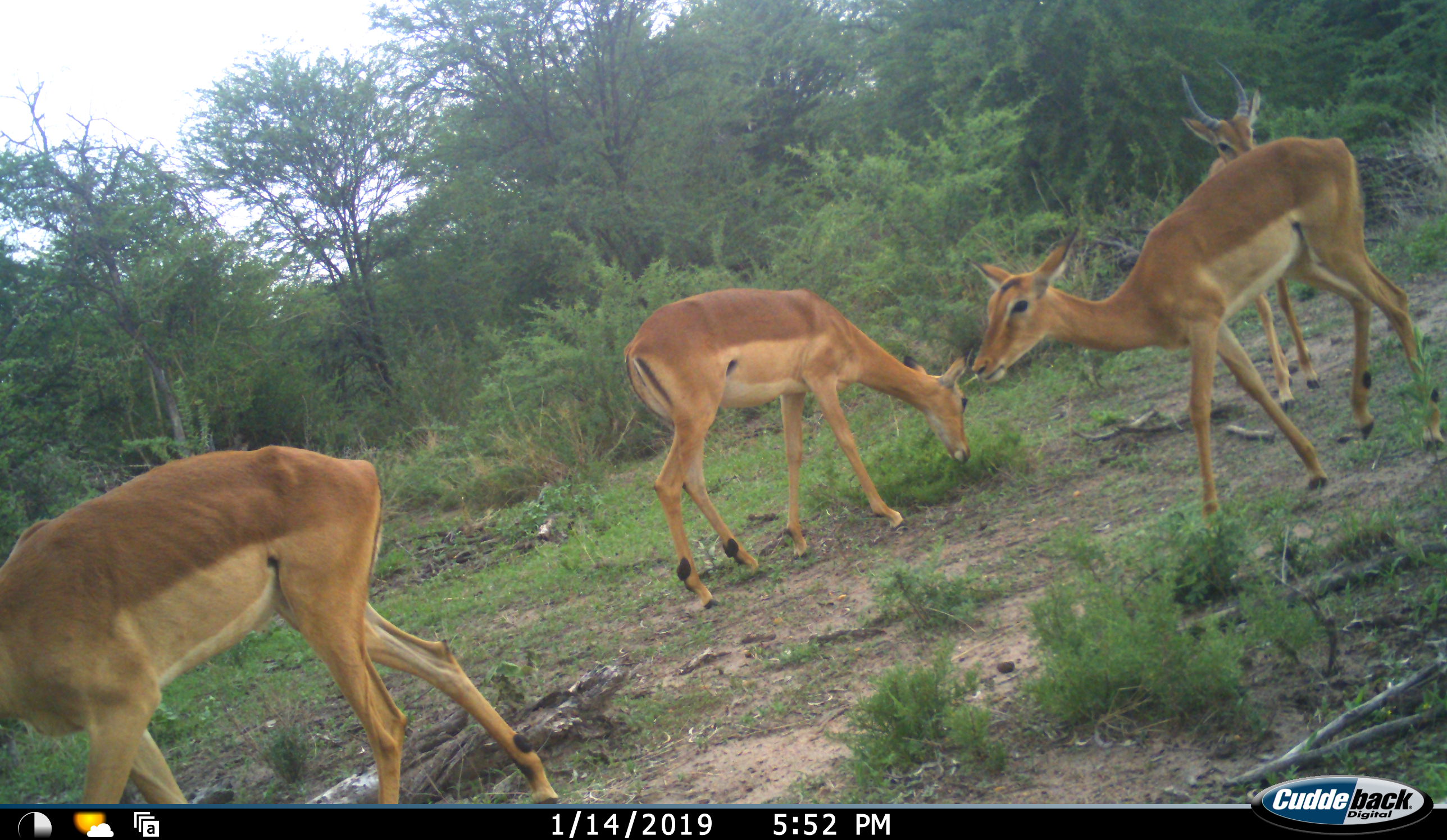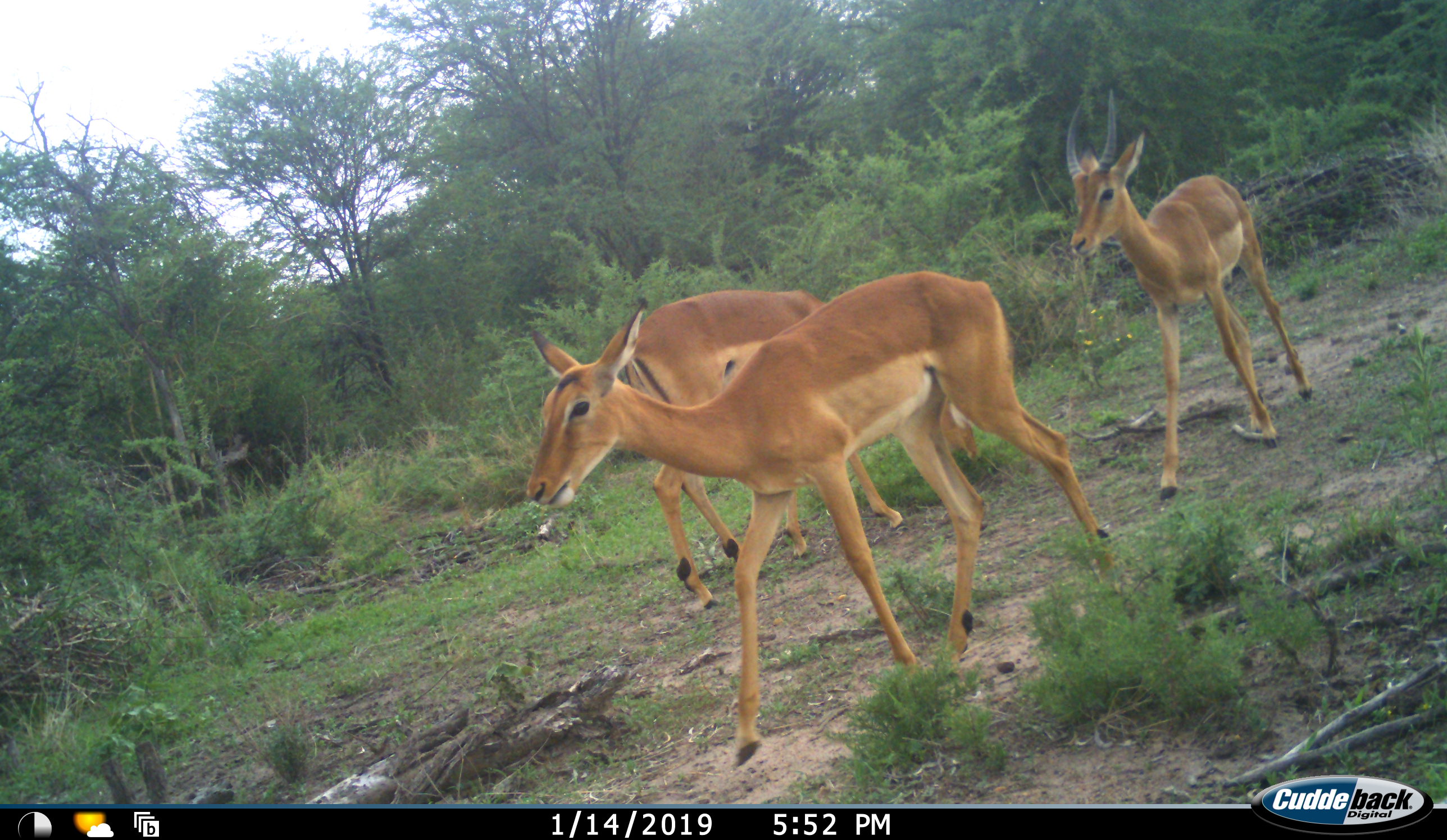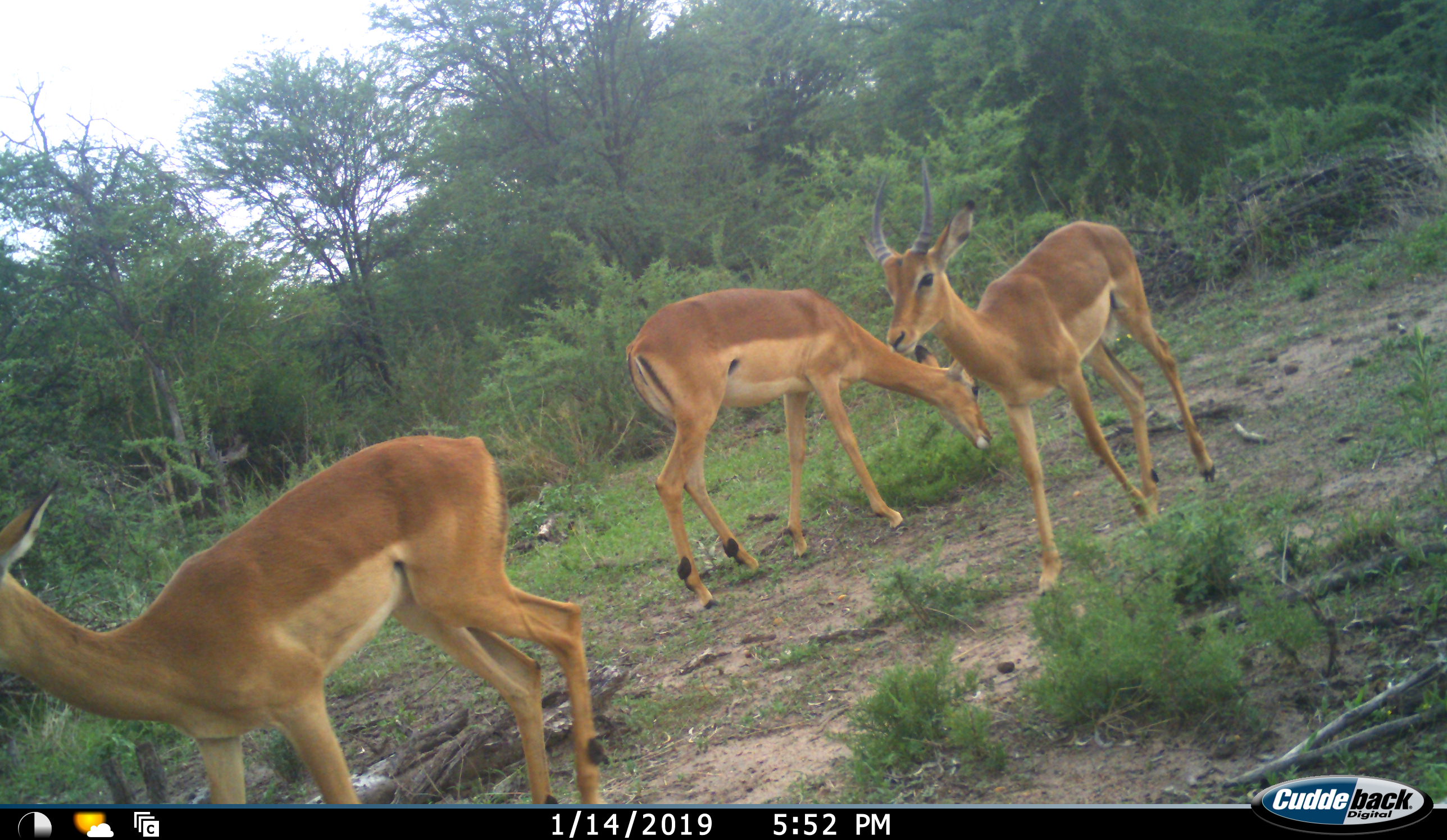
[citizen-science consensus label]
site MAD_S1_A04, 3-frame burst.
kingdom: Animalia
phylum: Chordata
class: Mammalia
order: Artiodactyla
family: Bovidae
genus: Aepyceros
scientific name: Aepyceros melampus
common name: impala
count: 4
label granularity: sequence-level